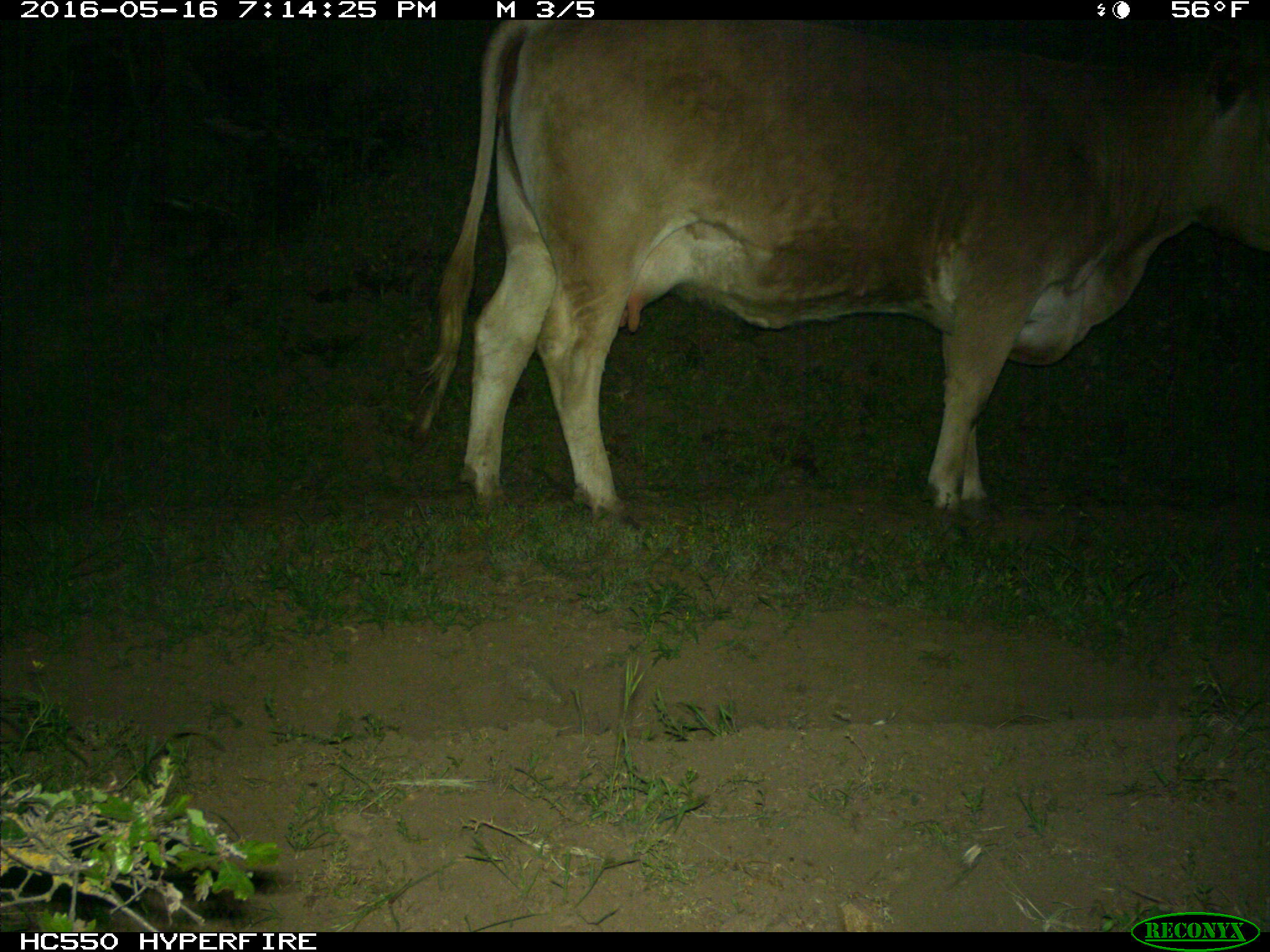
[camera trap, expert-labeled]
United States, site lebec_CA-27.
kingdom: Animalia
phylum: Chordata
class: Mammalia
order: Artiodactyla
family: Bovidae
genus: Bos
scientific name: Bos taurus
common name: domestic cow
Bos taurus (domestic cow).